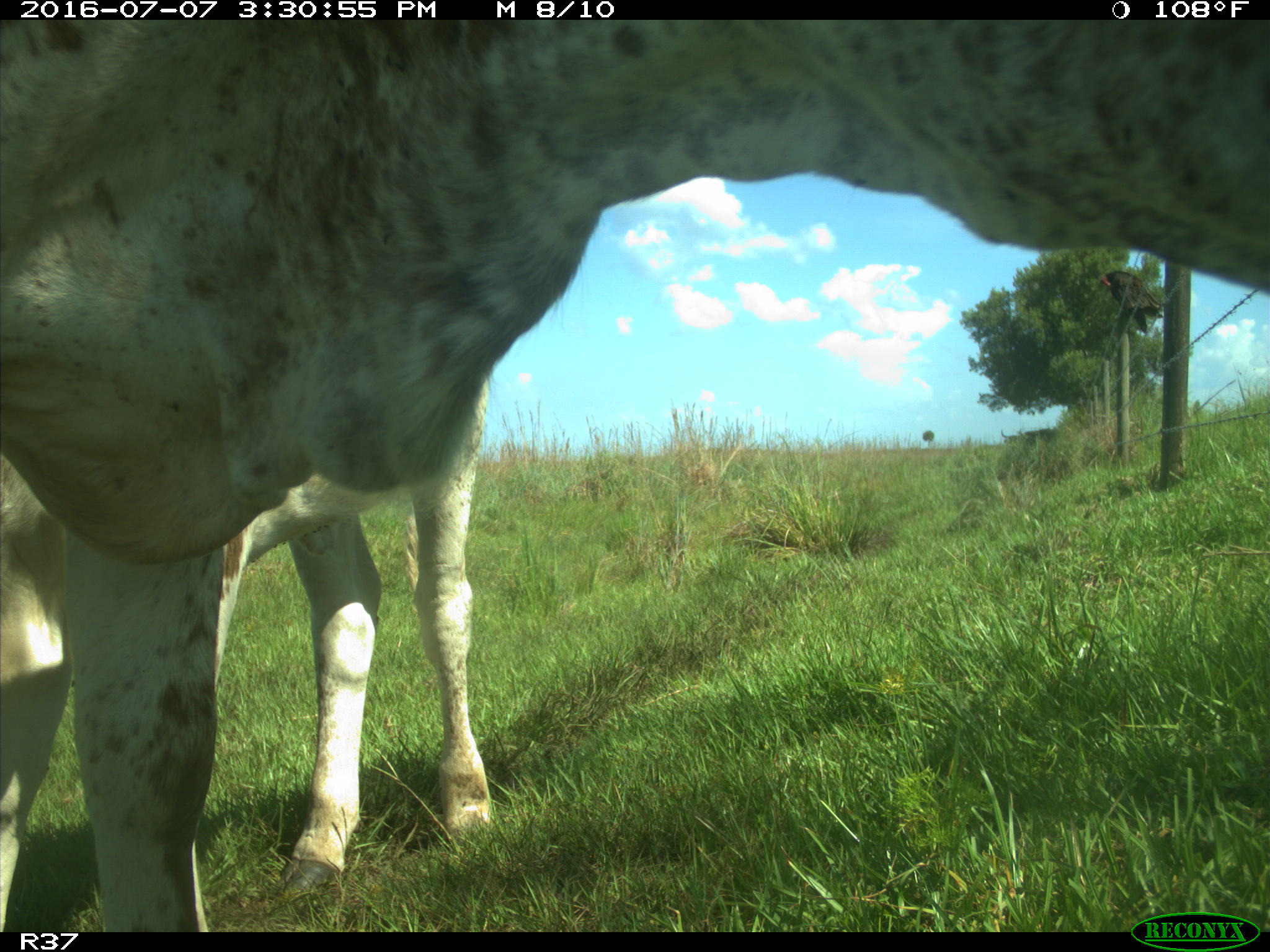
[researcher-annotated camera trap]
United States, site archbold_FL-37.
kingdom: Animalia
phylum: Chordata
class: Mammalia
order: Artiodactyla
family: Bovidae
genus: Bos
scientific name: Bos taurus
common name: domestic cow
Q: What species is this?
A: Bos taurus (domestic cow).